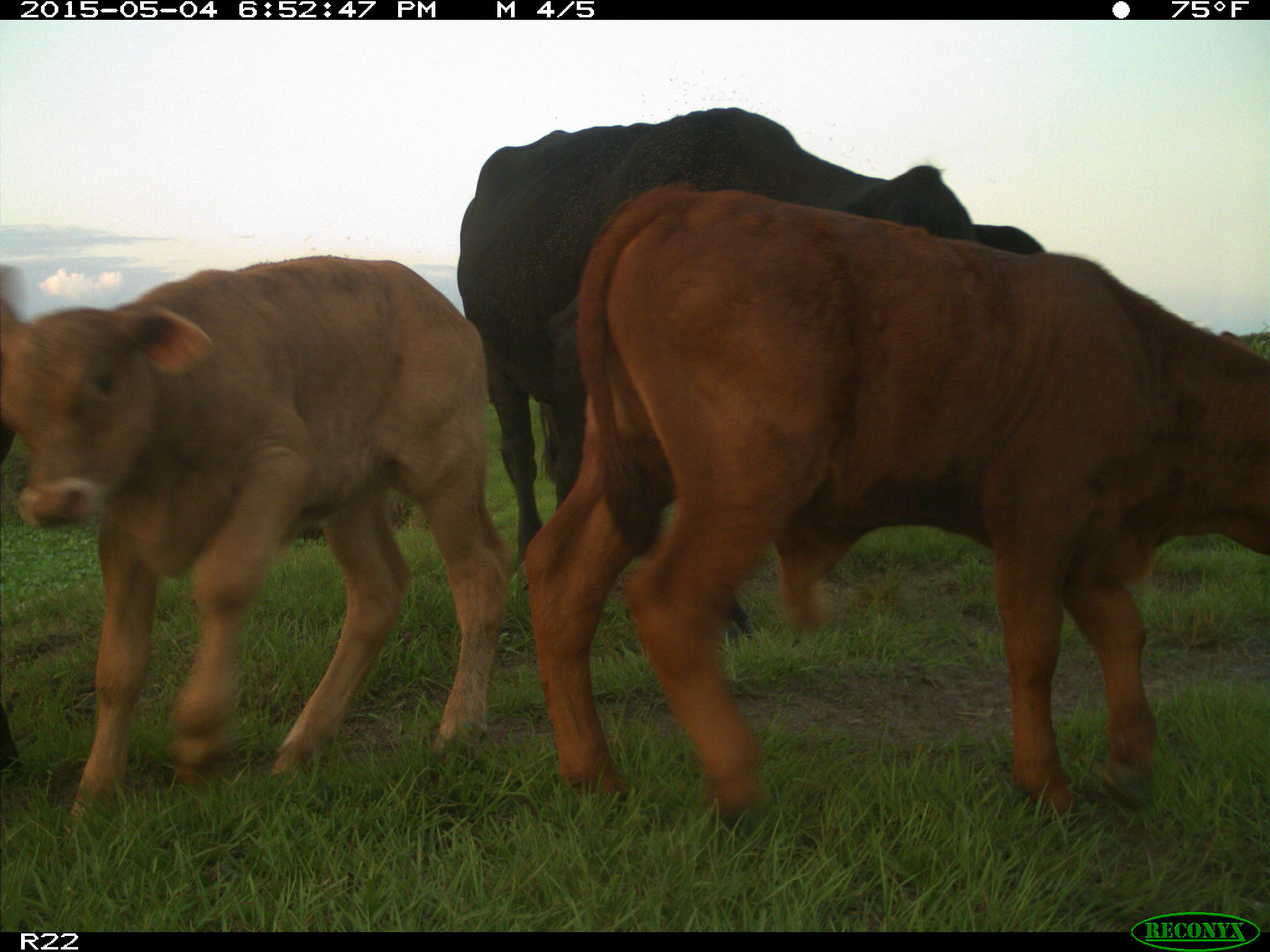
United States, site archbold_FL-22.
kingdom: Animalia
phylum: Chordata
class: Mammalia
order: Artiodactyla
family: Bovidae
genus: Bos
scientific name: Bos taurus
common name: domestic cow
Bos taurus (domestic cow).